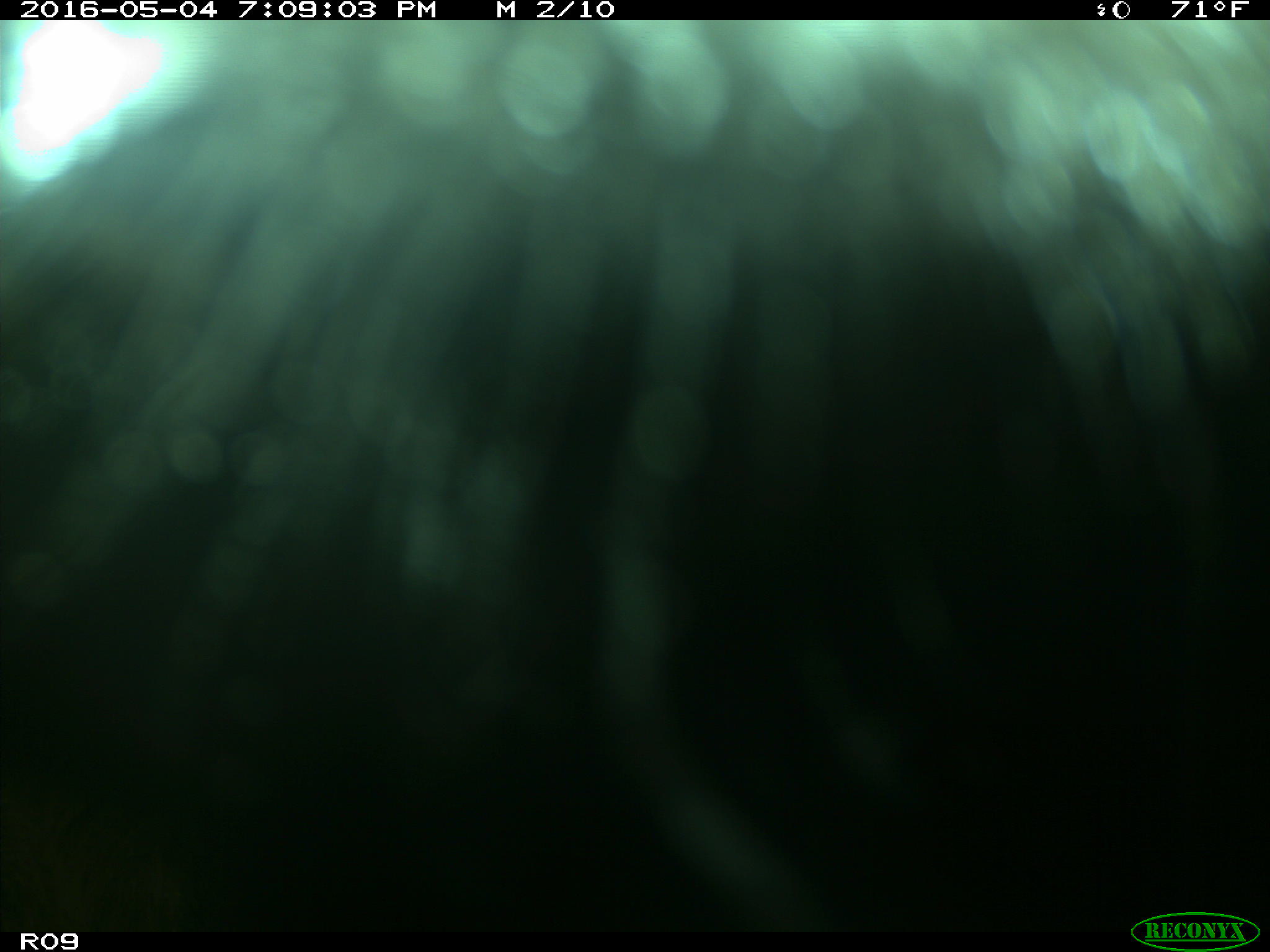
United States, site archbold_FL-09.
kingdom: Animalia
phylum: Chordata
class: Mammalia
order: Artiodactyla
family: Bovidae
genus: Bos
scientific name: Bos taurus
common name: domestic cow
Bos taurus (domestic cow).